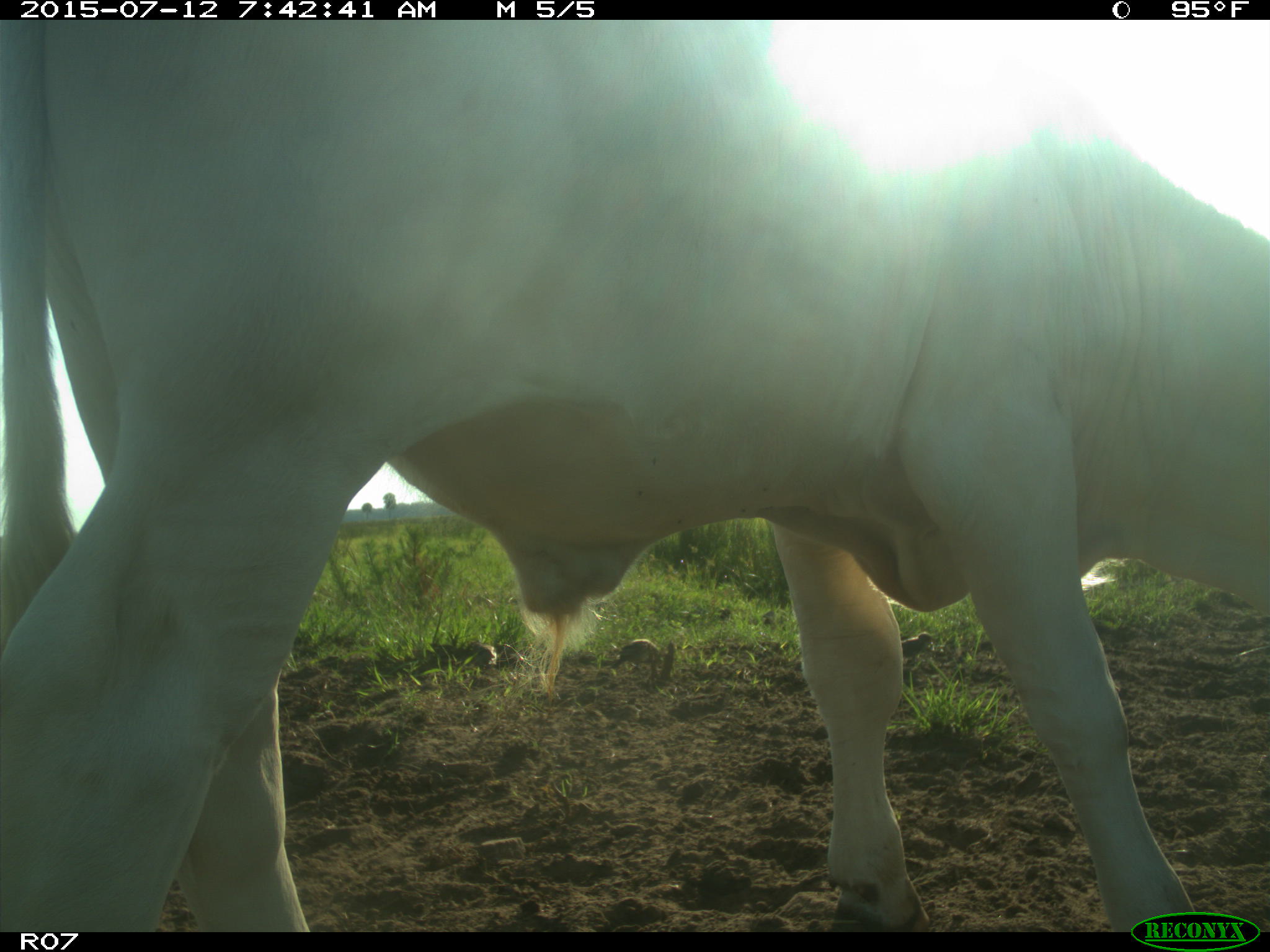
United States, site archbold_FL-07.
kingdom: Animalia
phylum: Chordata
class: Mammalia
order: Artiodactyla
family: Bovidae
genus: Bos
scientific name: Bos taurus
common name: domestic cow